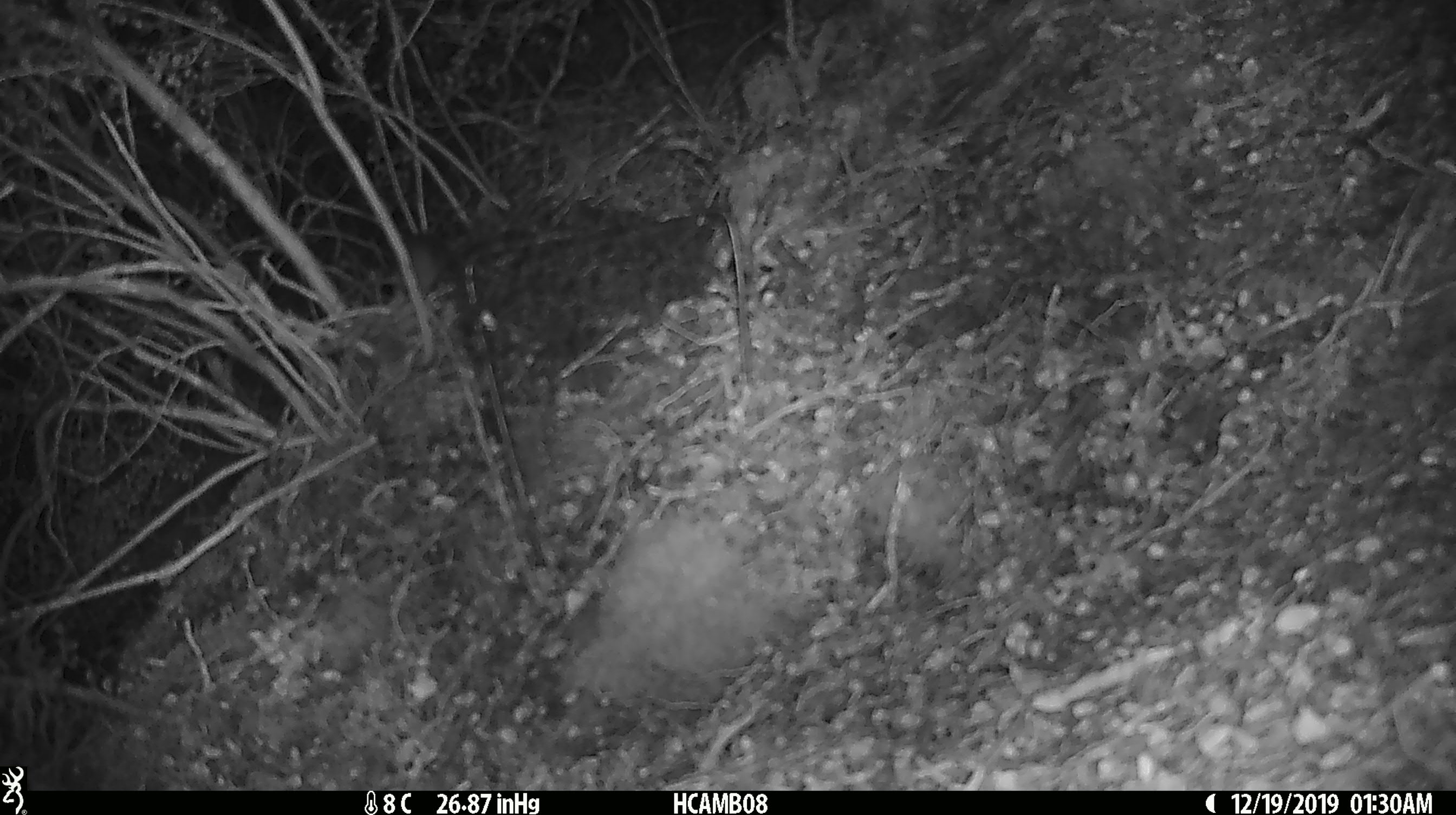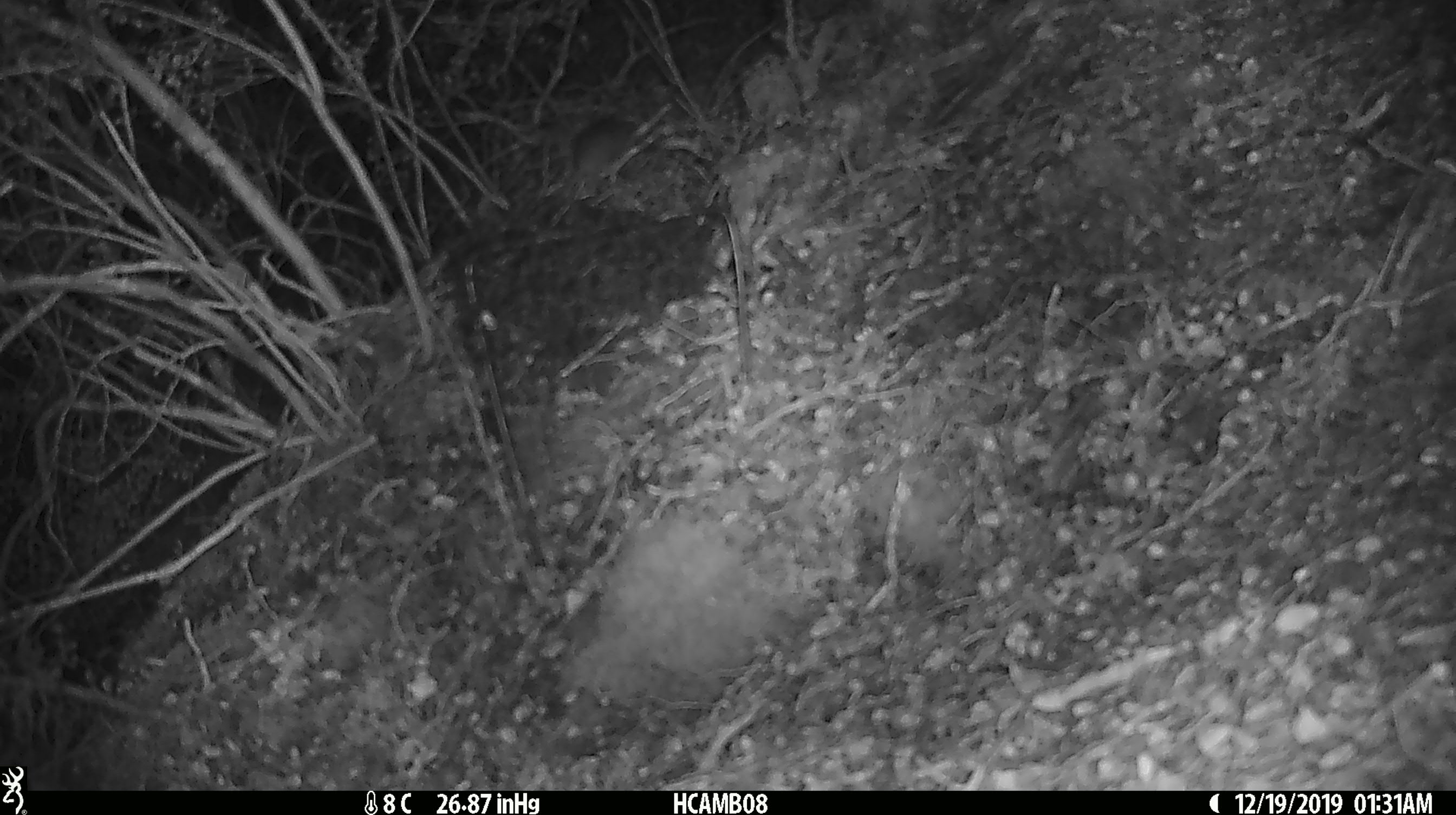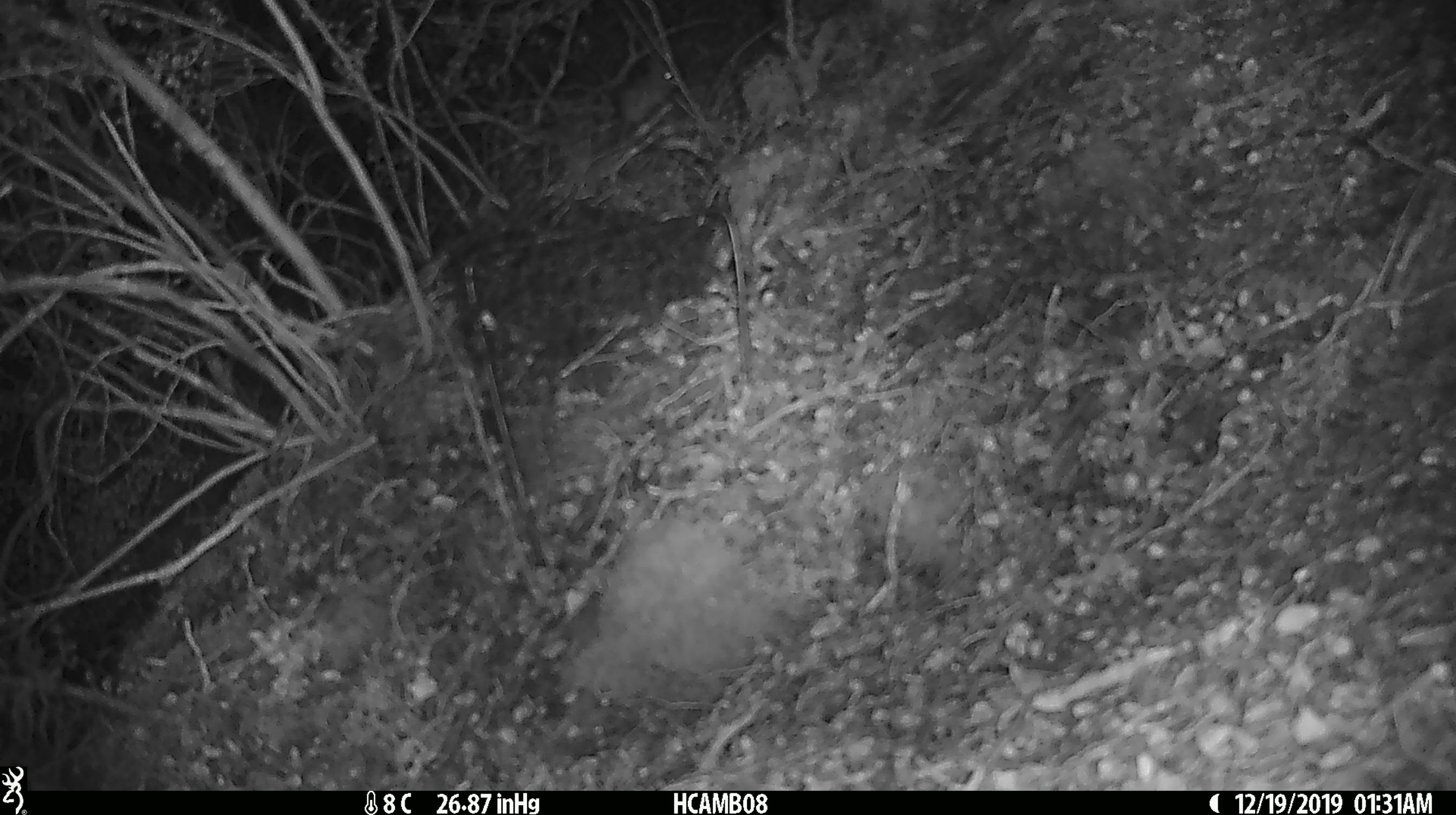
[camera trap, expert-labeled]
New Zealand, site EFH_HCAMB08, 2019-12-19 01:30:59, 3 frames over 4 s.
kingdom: Animalia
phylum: Chordata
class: Mammalia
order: Rodentia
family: Muridae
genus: Mus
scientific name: Mus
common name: mouse